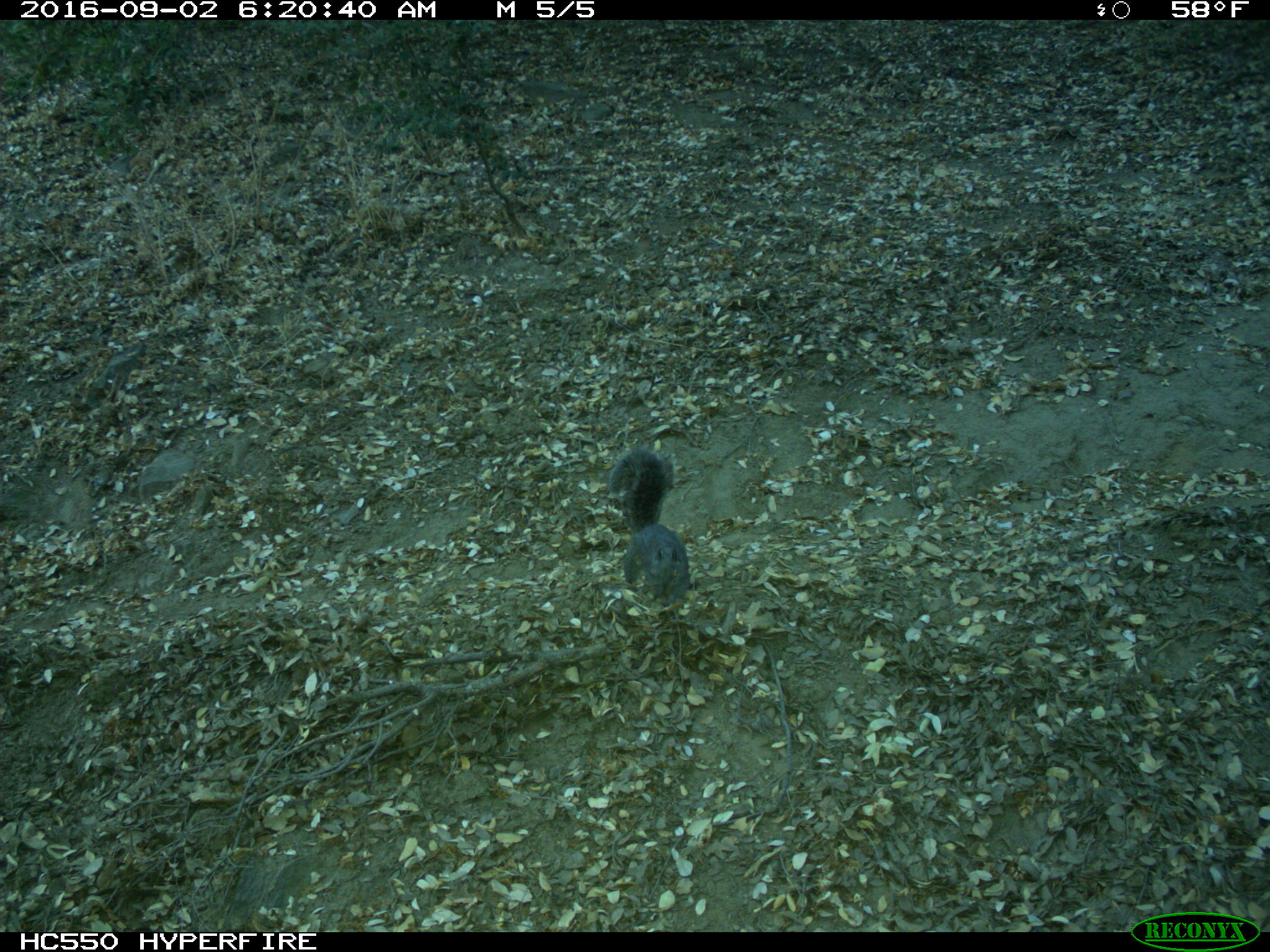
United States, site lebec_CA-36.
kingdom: Animalia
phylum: Chordata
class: Mammalia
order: Rodentia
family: Sciuridae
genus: Sciurus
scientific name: Sciurus carolinensis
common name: eastern gray squirrel